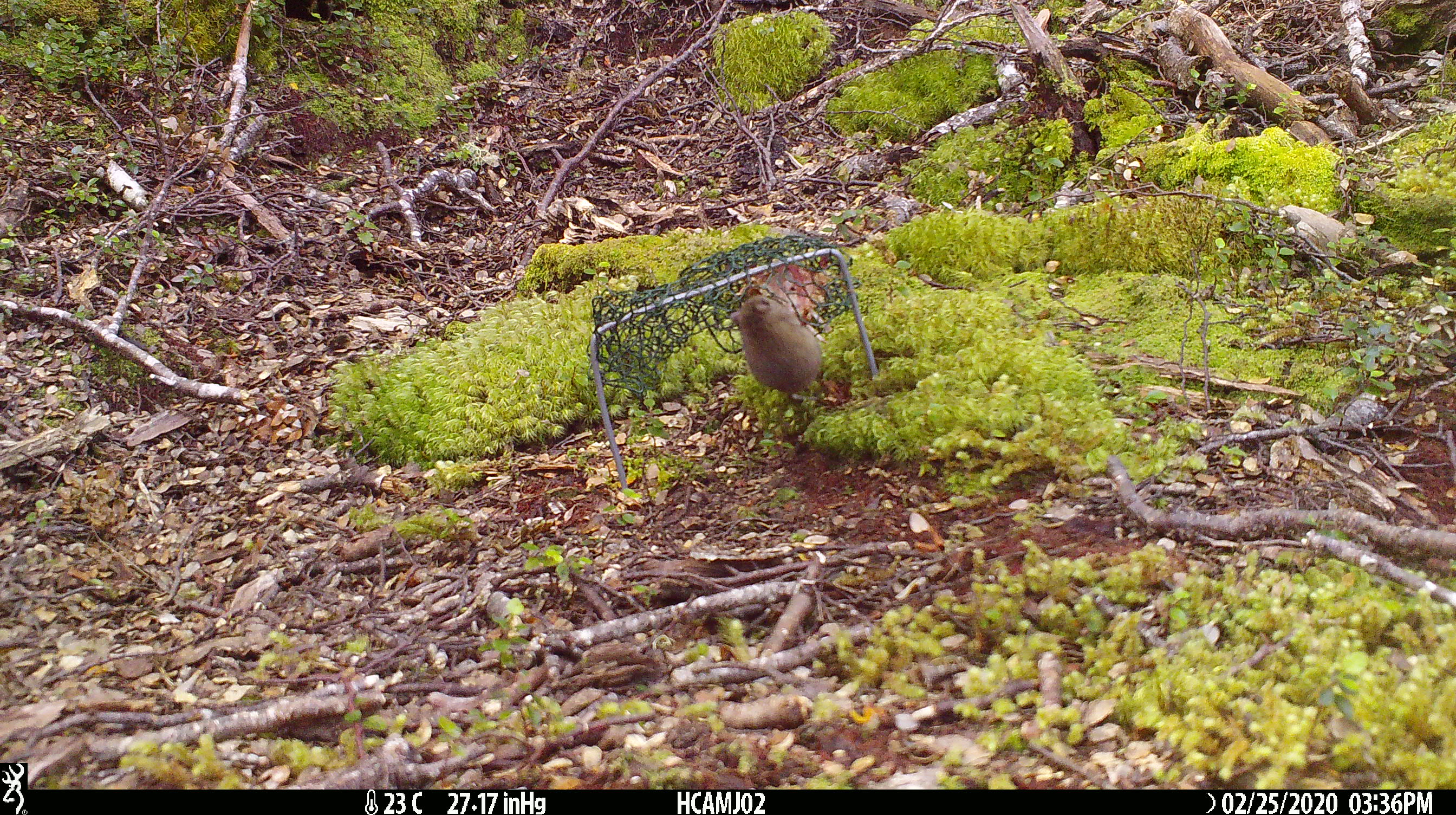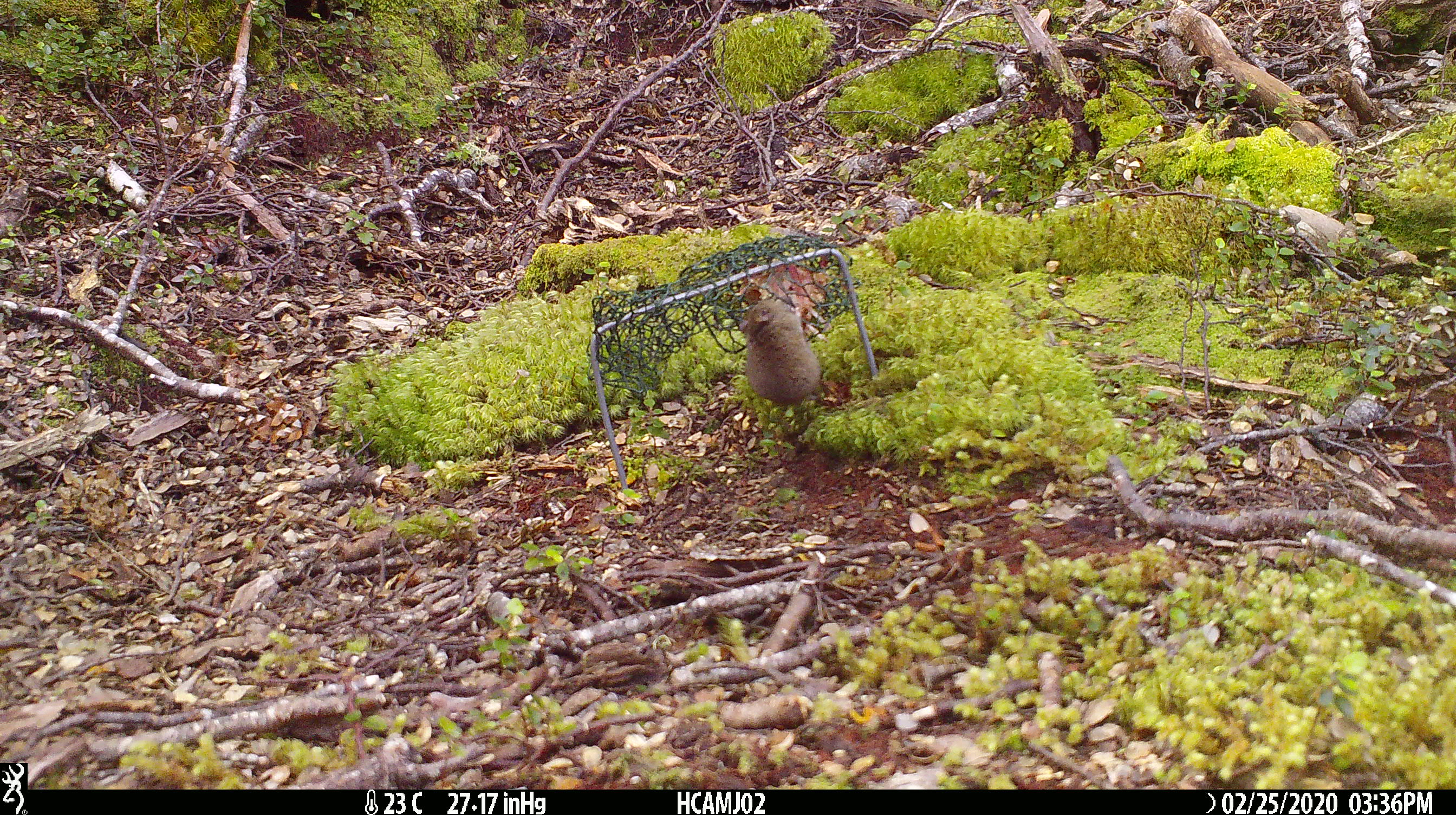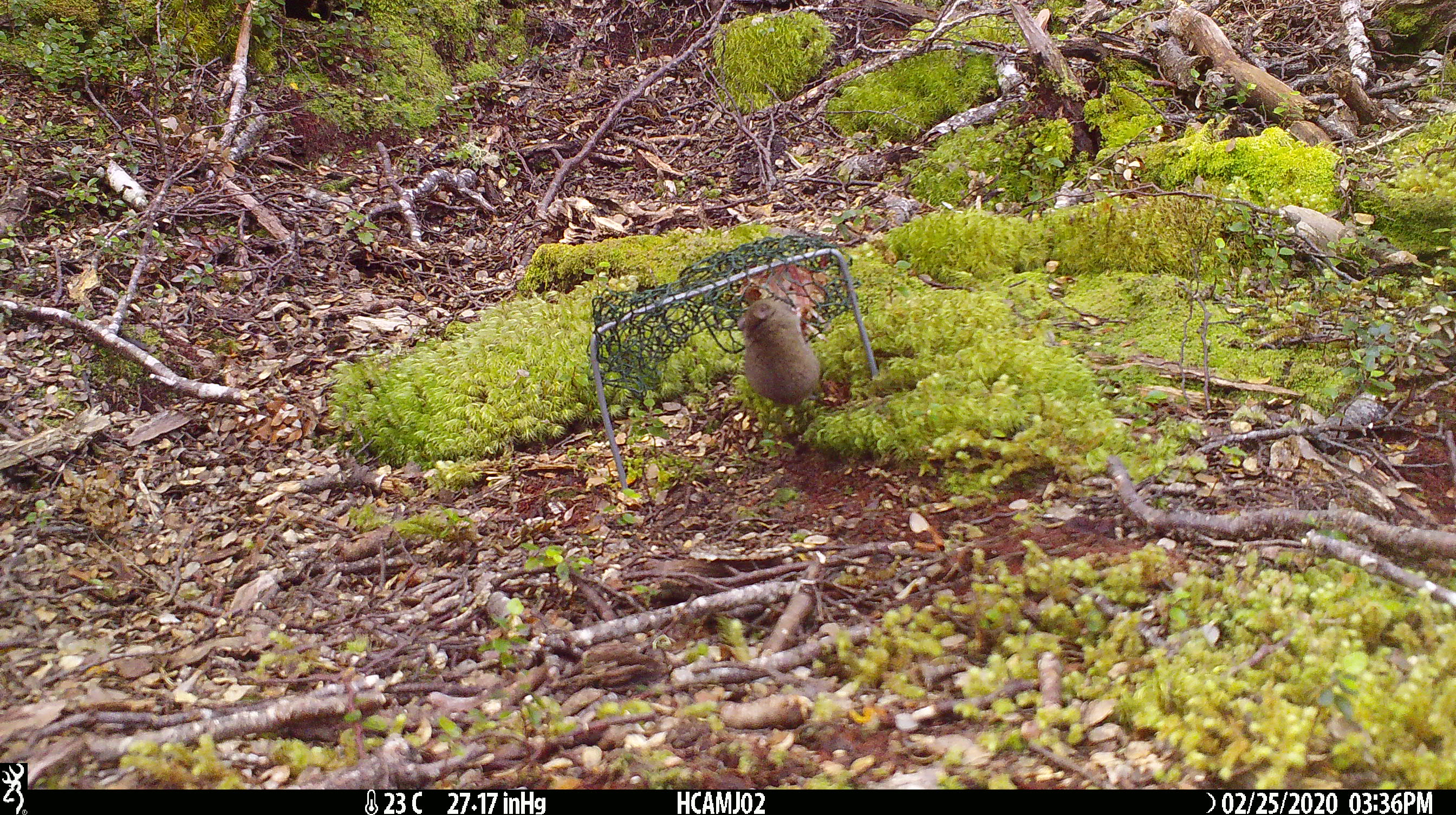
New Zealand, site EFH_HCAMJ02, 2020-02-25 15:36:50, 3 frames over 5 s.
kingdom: Animalia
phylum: Chordata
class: Mammalia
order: Rodentia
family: Muridae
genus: Mus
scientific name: Mus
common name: mouse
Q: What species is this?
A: Mouse (Mus).